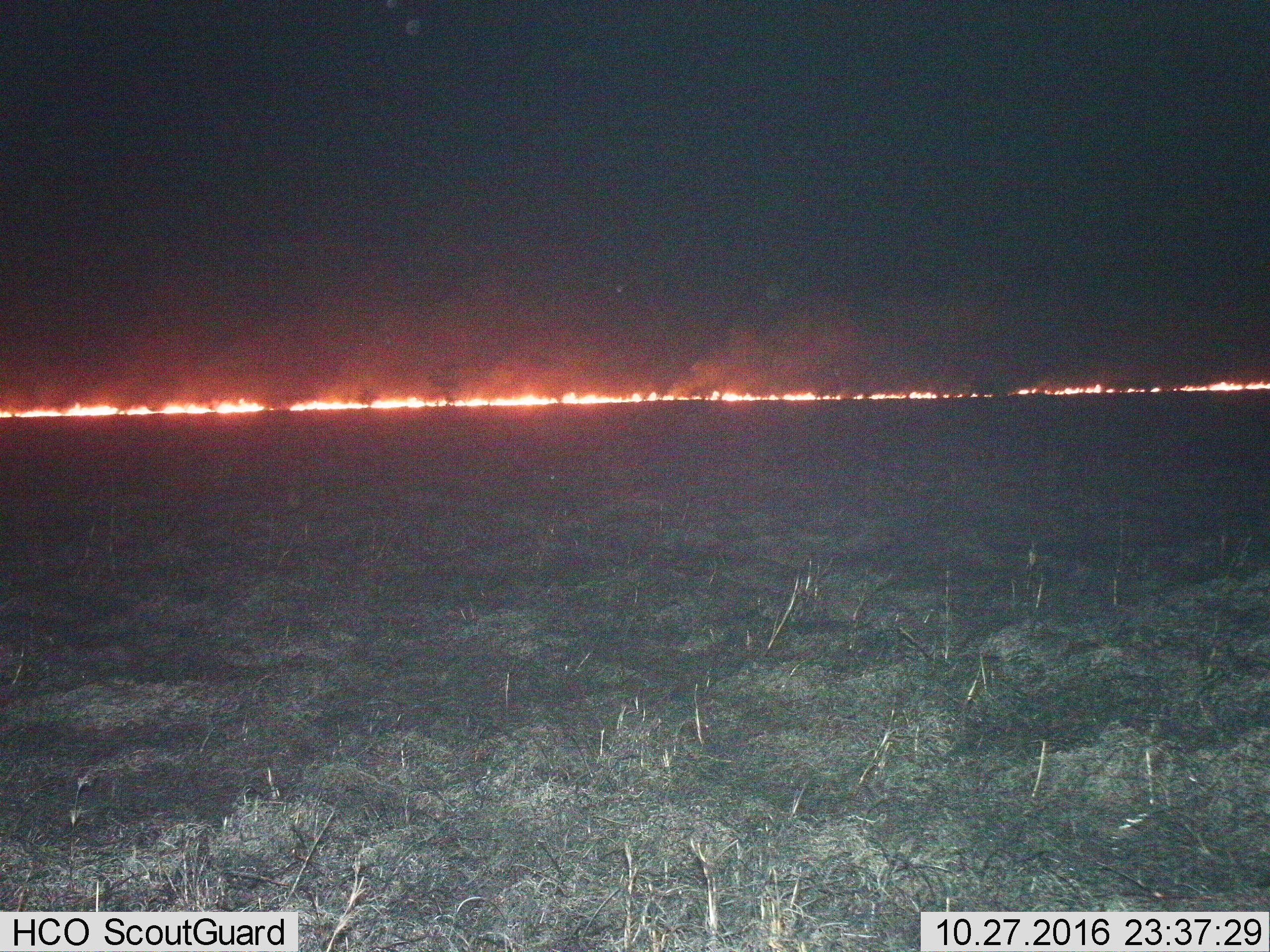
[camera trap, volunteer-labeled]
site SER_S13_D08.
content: unidentified animal